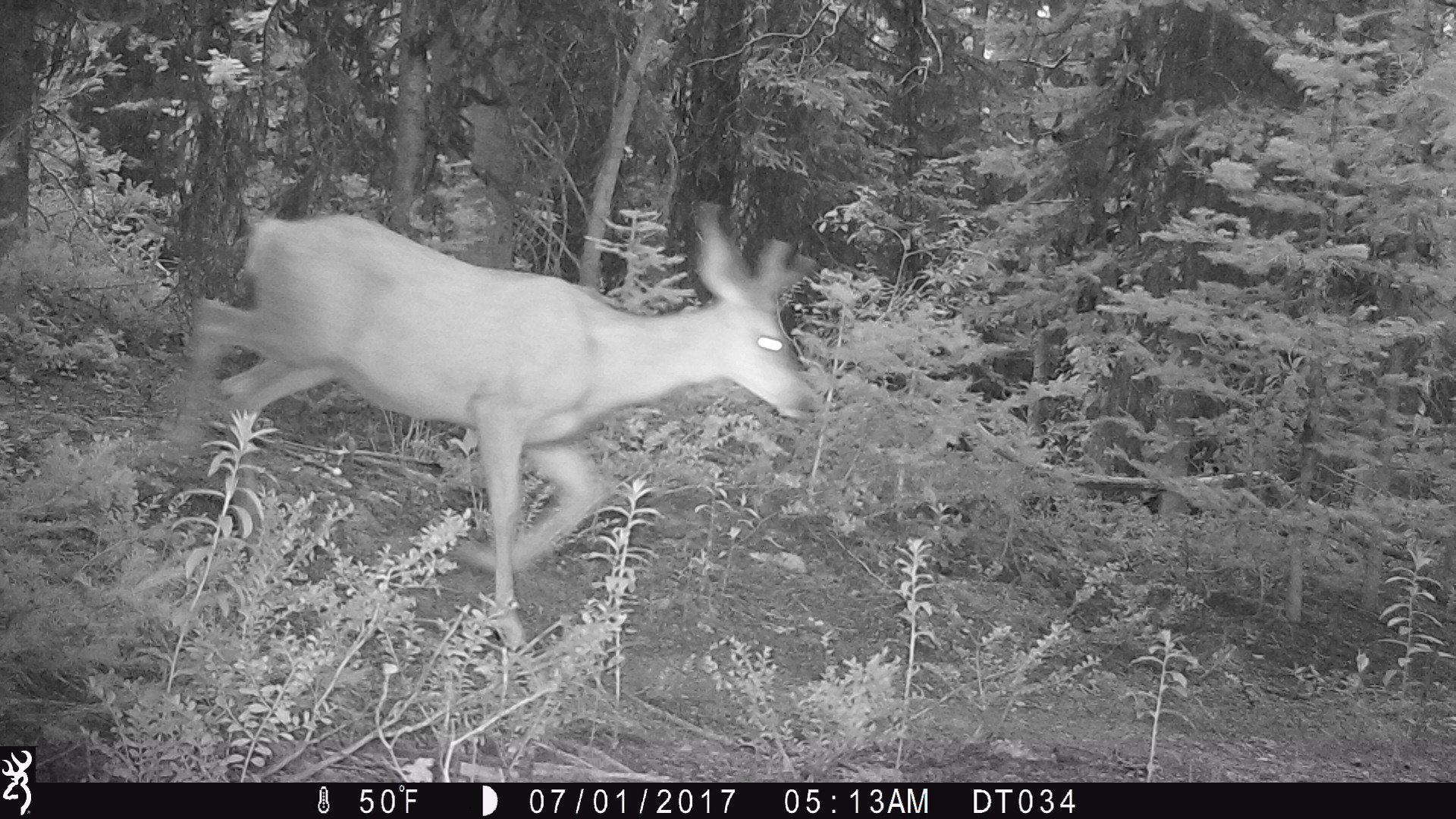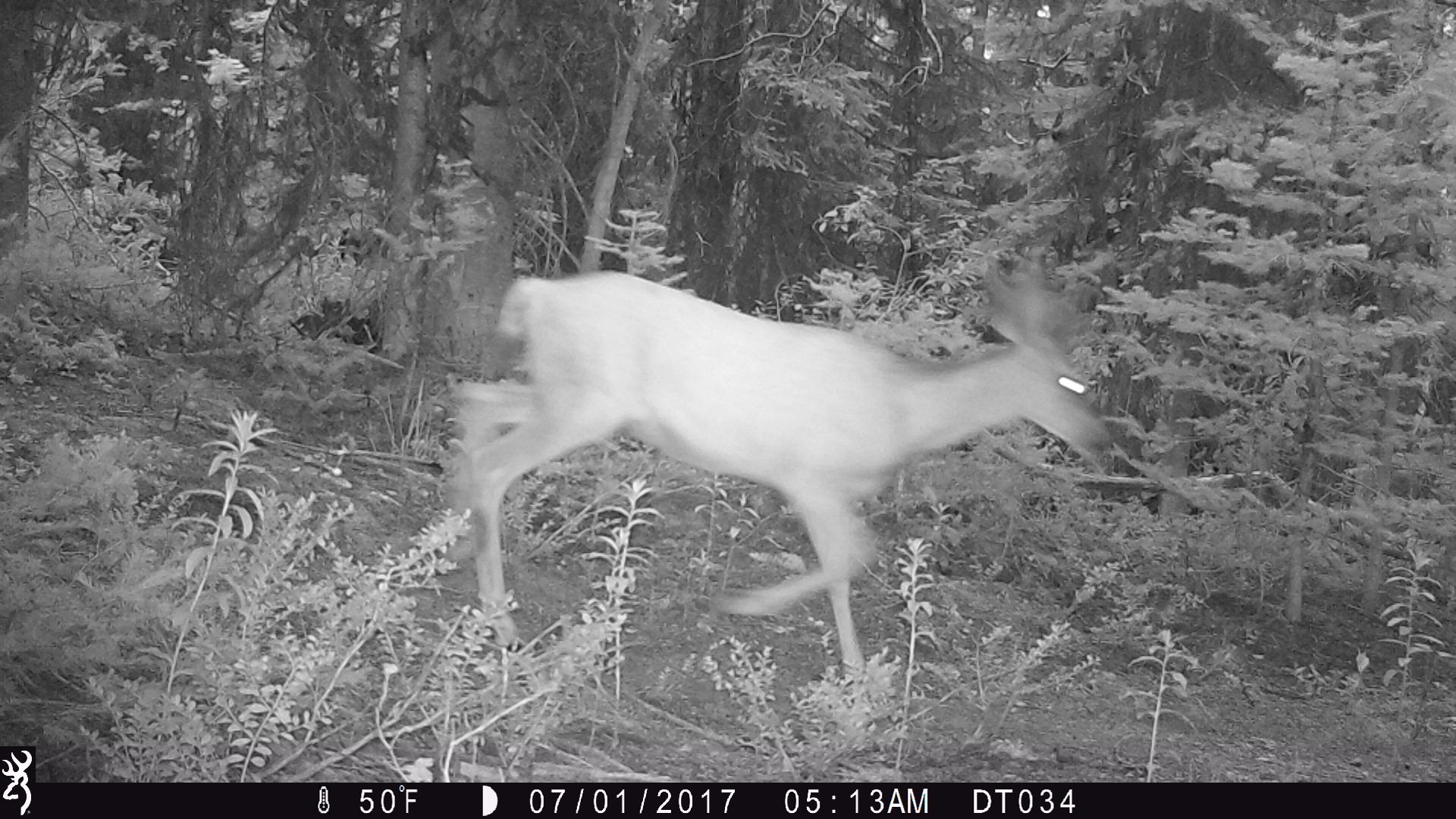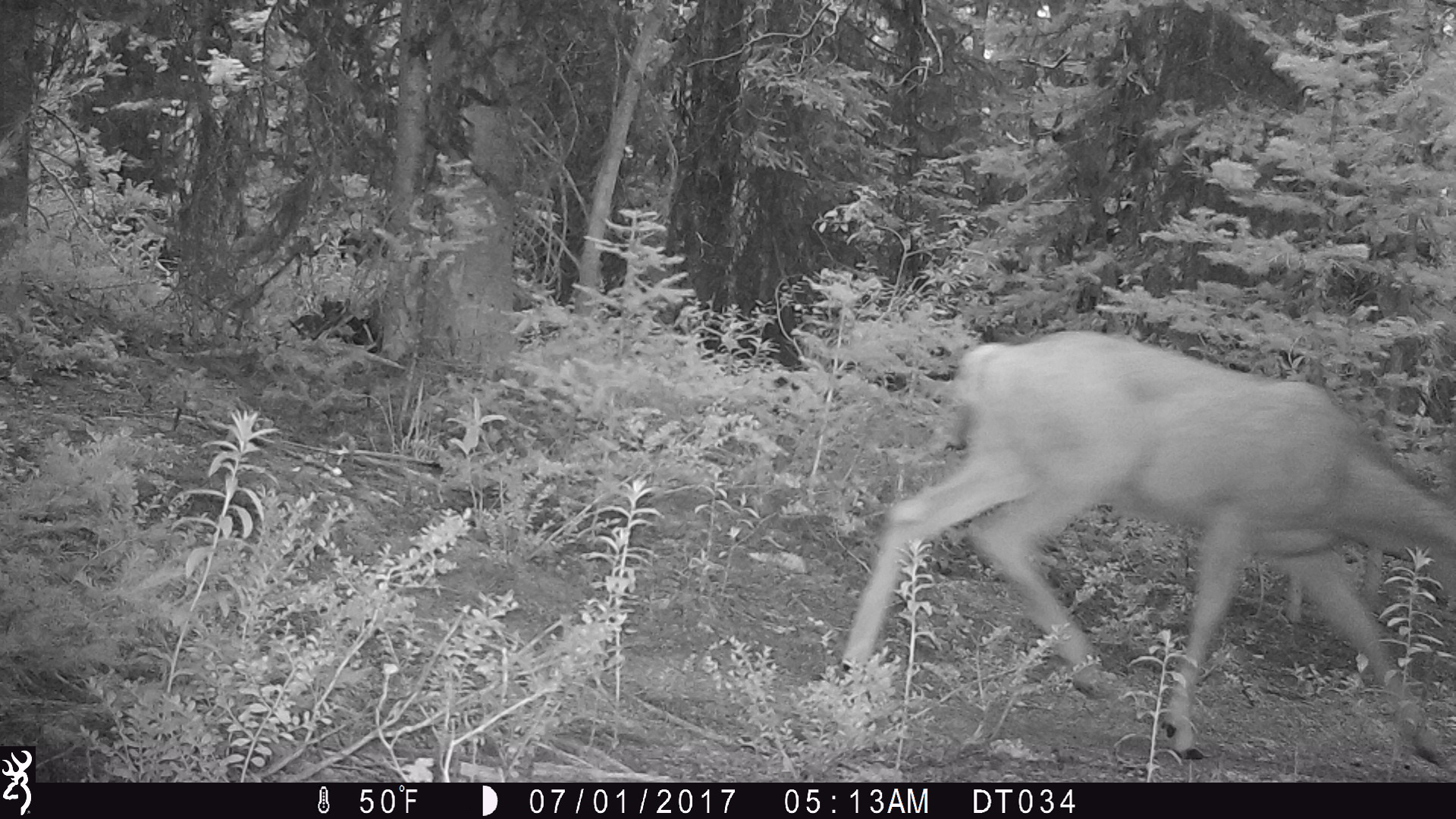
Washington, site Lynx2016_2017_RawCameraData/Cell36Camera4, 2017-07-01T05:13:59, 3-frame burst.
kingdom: Animalia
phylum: Chordata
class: Mammalia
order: Artiodactyla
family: Cervidae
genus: Odocoileus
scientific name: Odocoileus hemionus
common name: mule deer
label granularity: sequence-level